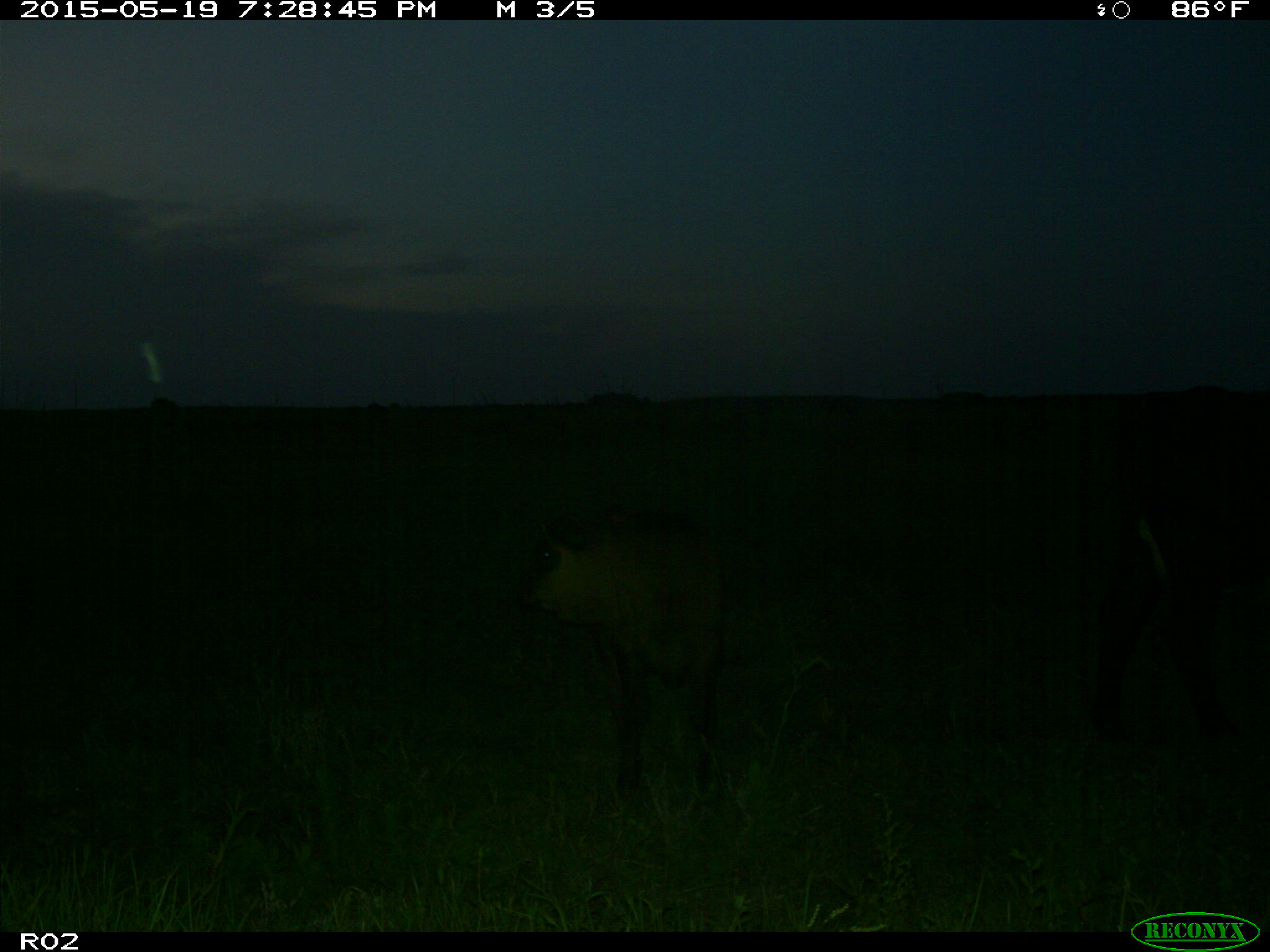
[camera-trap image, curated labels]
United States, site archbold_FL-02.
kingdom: Animalia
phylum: Chordata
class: Mammalia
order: Artiodactyla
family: Bovidae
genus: Bos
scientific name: Bos taurus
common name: domestic cow